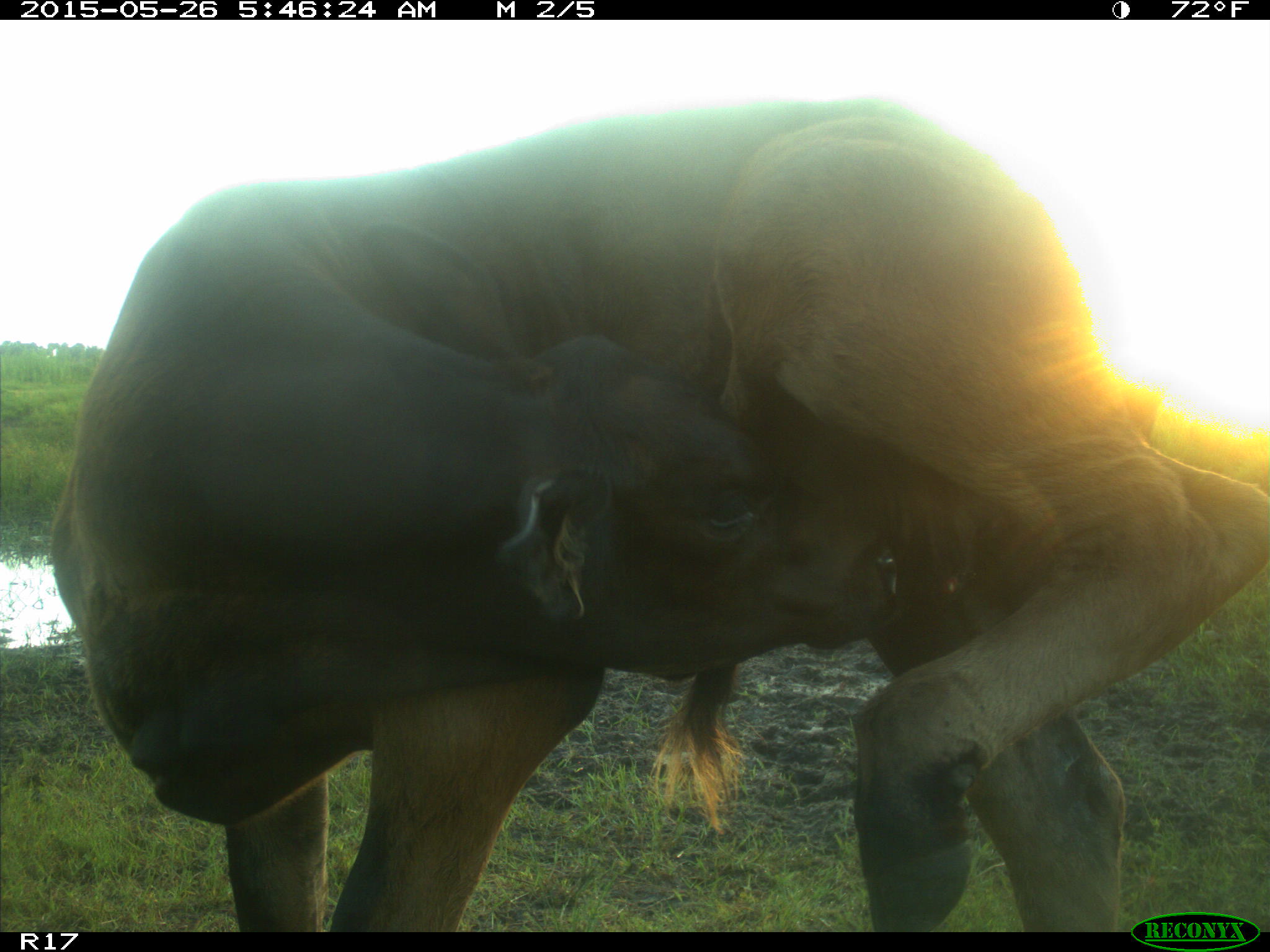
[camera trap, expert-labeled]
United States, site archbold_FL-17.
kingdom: Animalia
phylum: Chordata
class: Mammalia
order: Artiodactyla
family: Bovidae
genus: Bos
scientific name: Bos taurus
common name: domestic cow